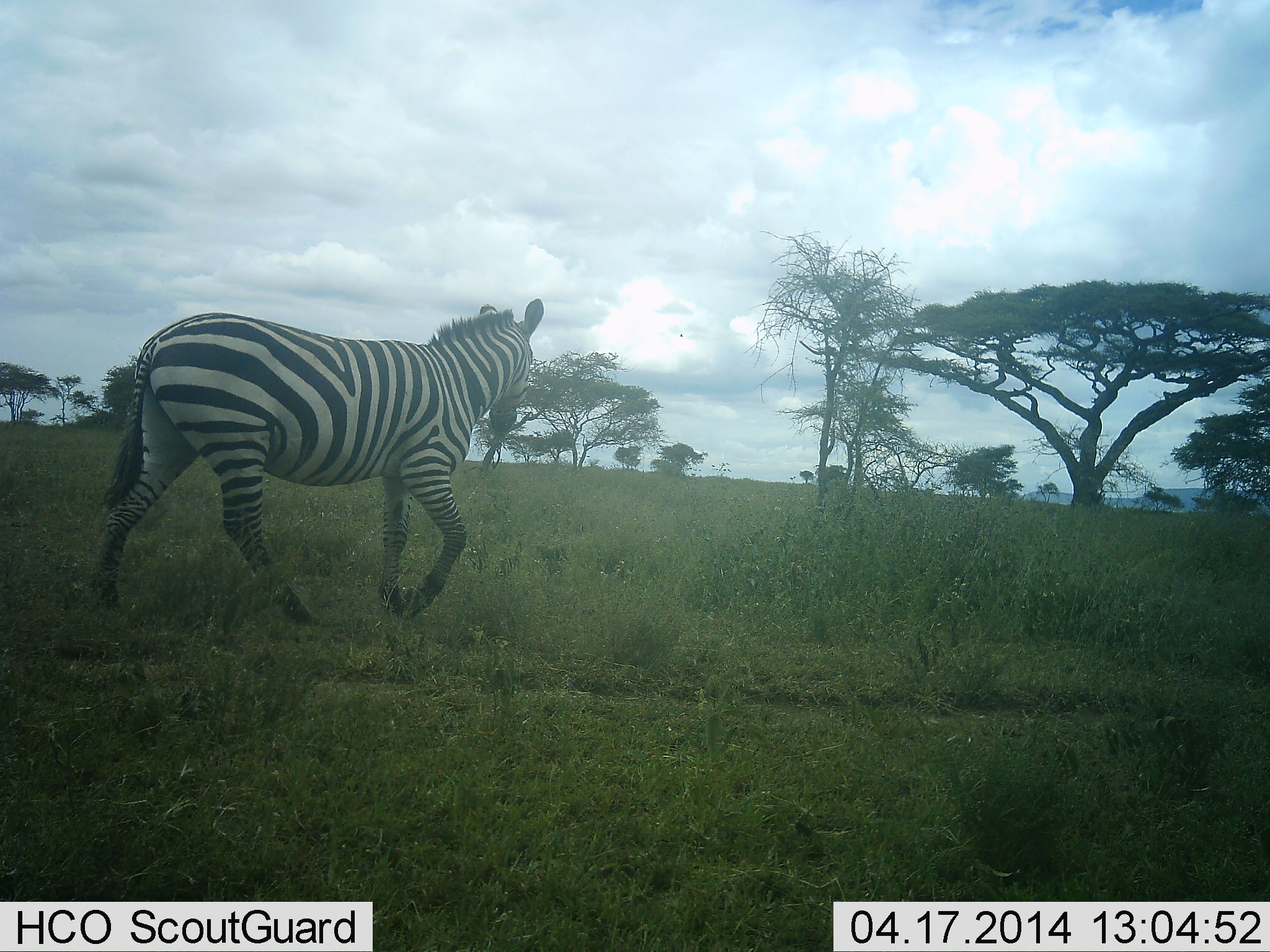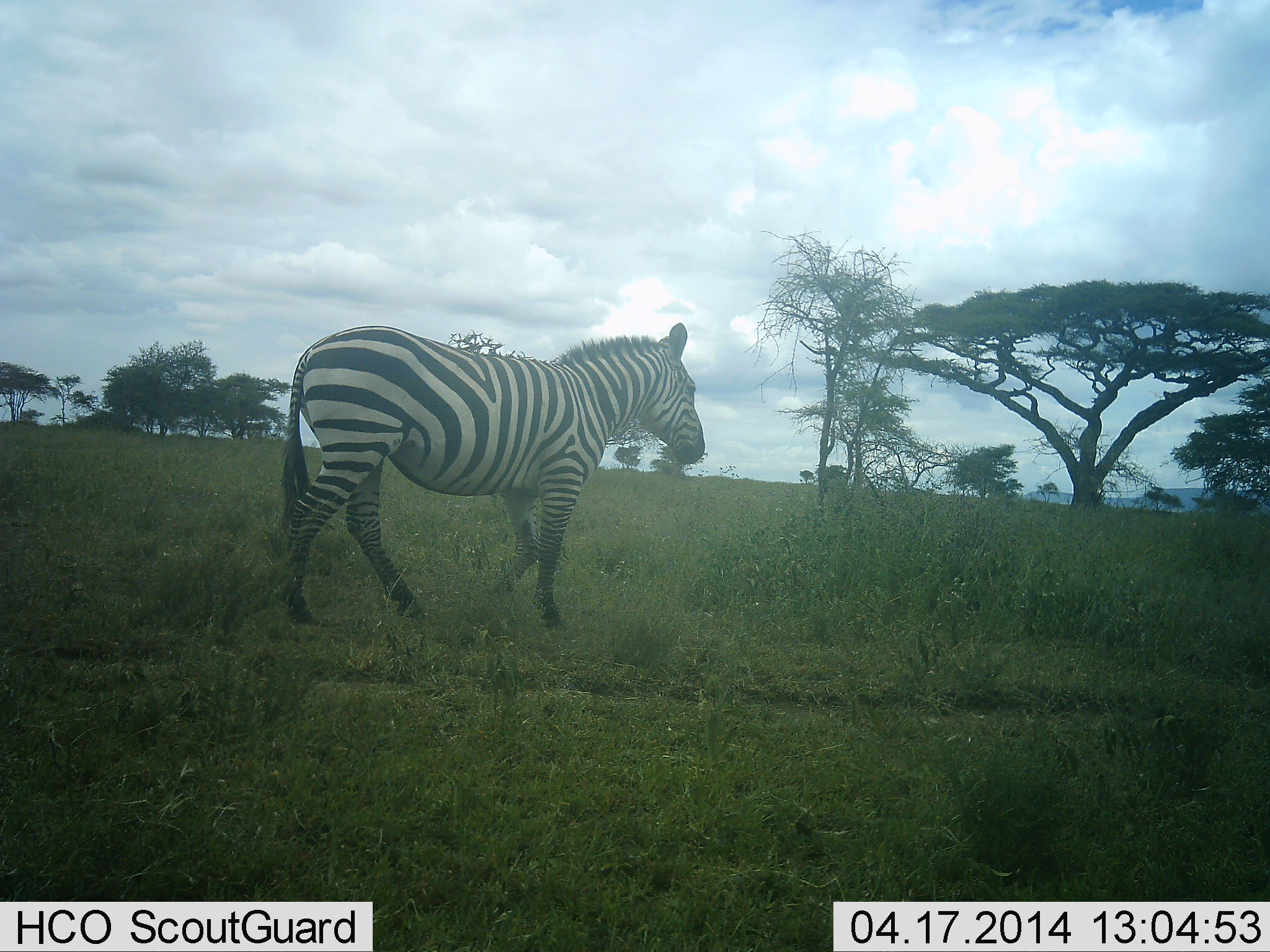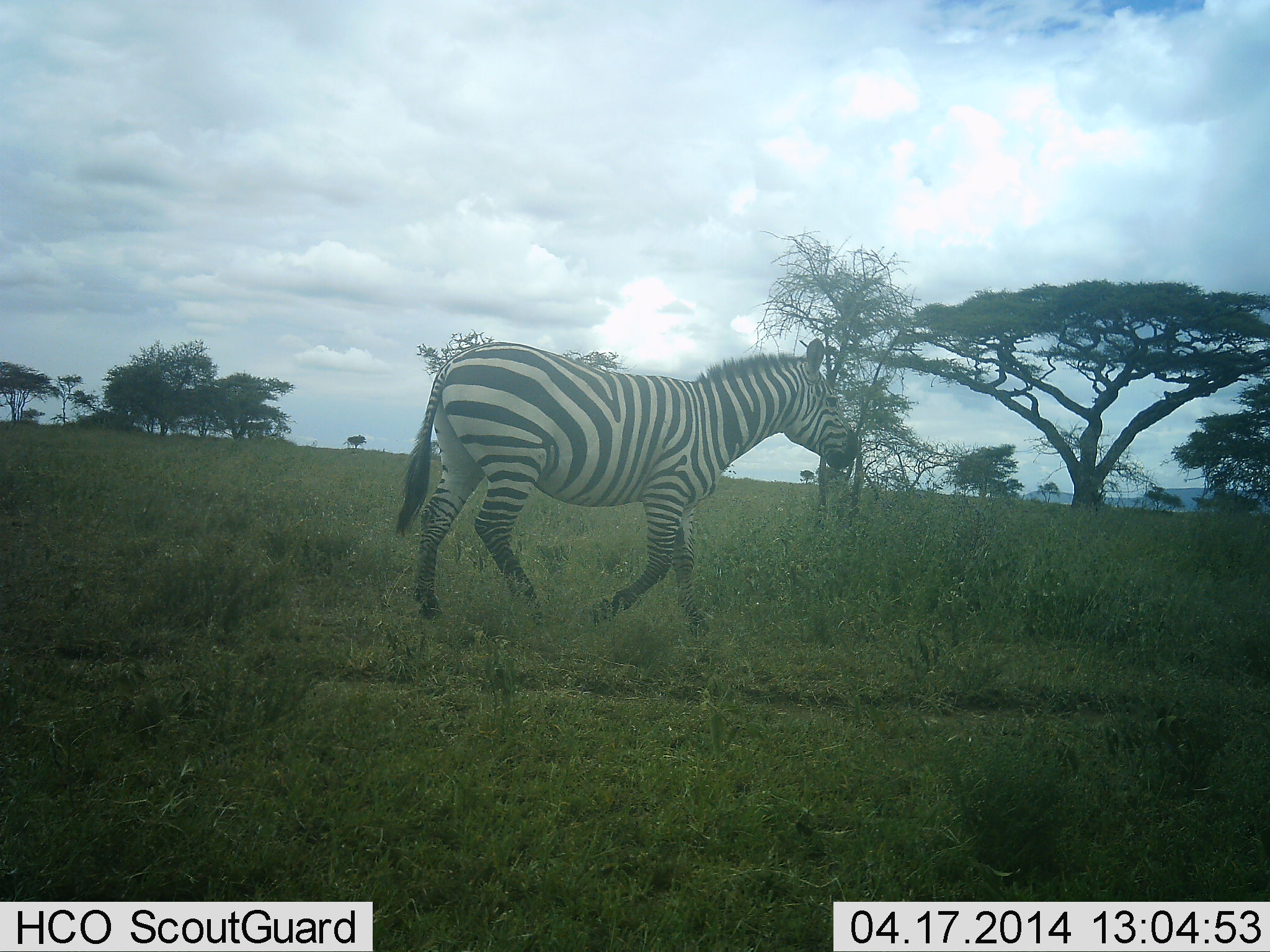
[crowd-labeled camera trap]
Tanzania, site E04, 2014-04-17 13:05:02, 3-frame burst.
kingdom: Animalia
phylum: Chordata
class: Mammalia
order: Perissodactyla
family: Equidae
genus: Equus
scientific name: Equus quagga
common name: plains zebra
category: zebra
Zebra (plains zebra) (Equus quagga), count 1. Behavior (volunteer vote fractions): standing 0%, resting 0%, moving 100%, interacting 0%. Young present (vote fraction): 0%. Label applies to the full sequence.